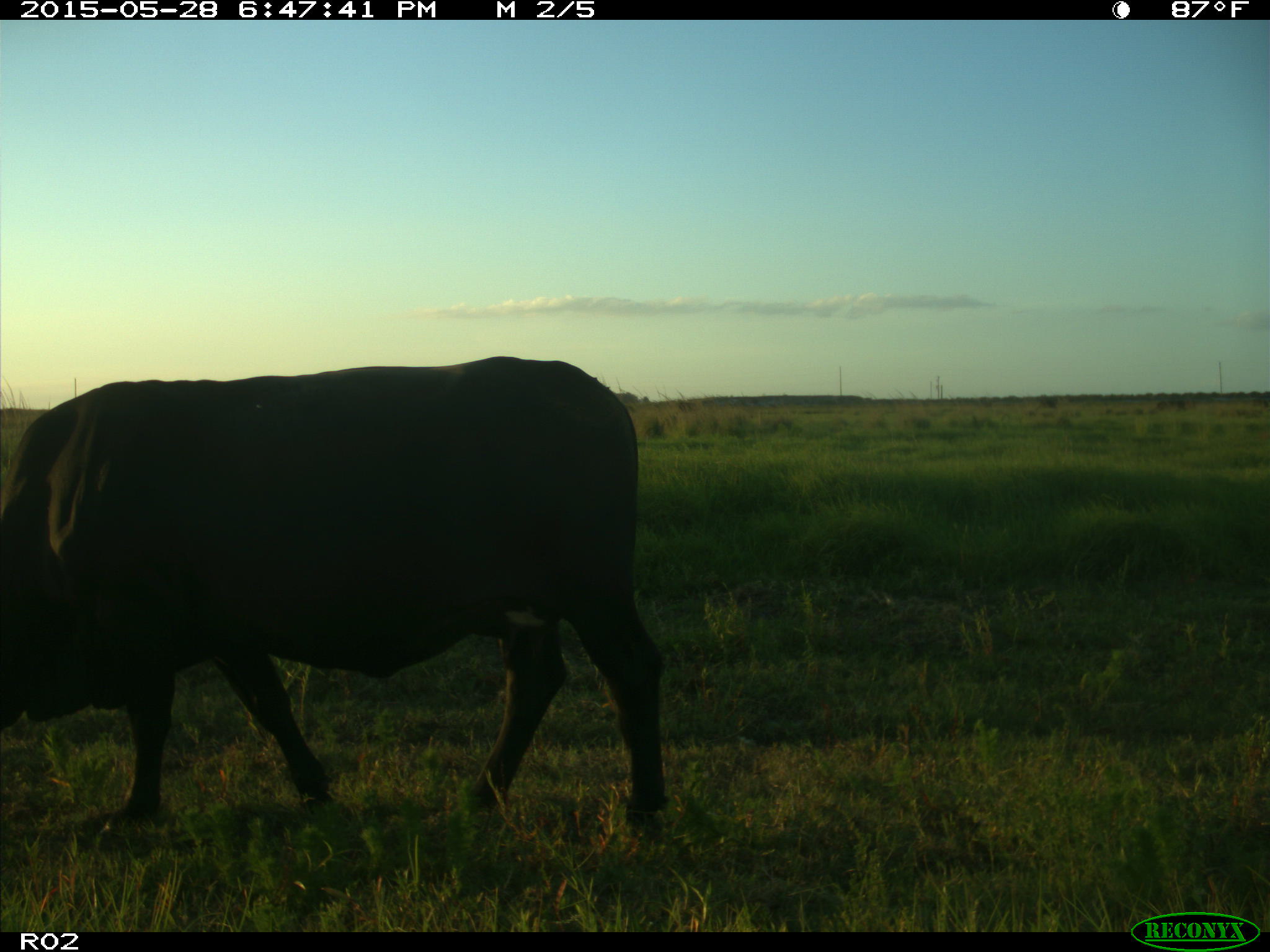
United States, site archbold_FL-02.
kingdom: Animalia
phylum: Chordata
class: Mammalia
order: Artiodactyla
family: Bovidae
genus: Bos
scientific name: Bos taurus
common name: domestic cow